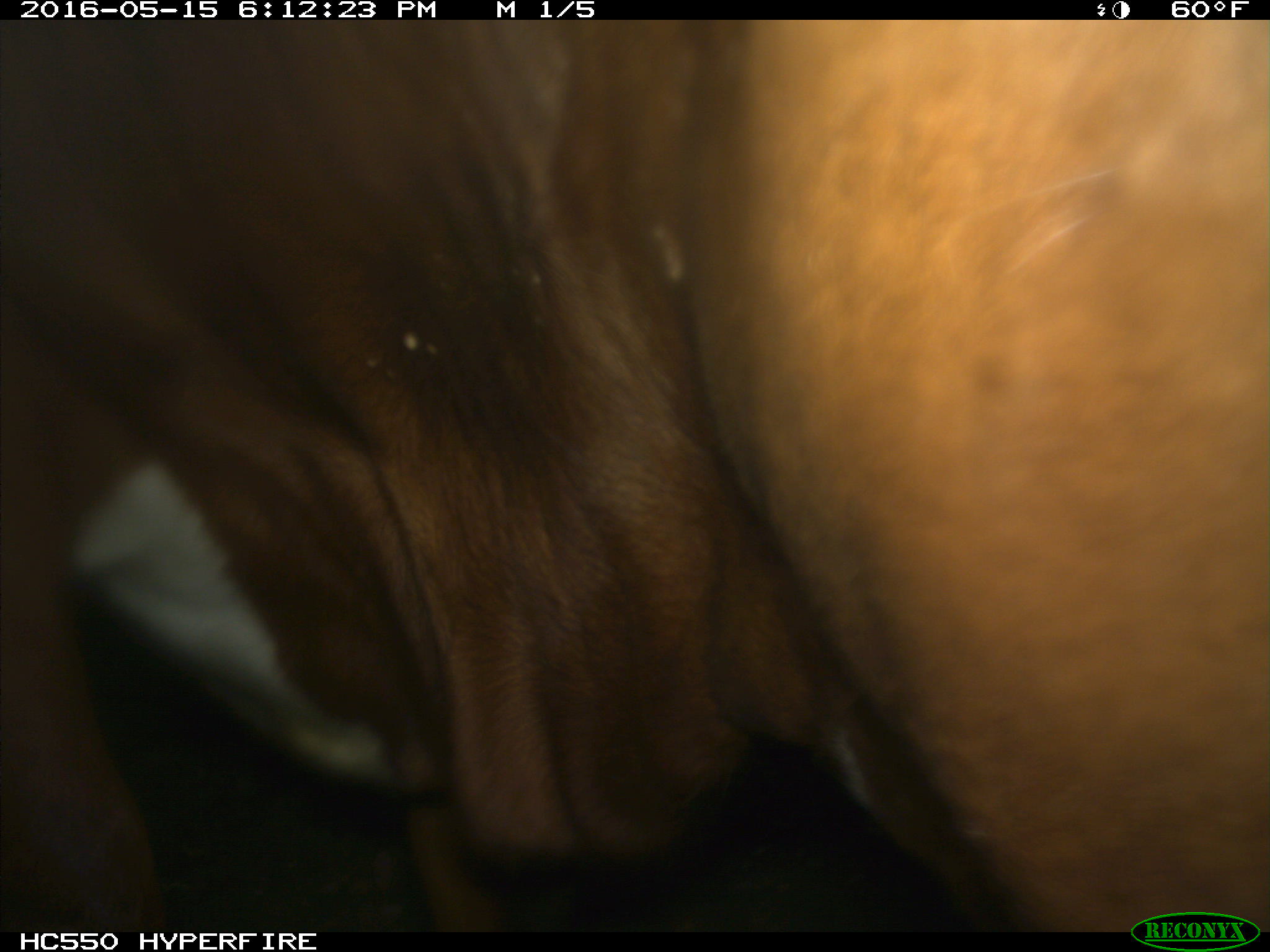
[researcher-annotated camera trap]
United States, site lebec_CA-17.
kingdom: Animalia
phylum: Chordata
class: Mammalia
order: Artiodactyla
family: Bovidae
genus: Bos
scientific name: Bos taurus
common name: domestic cow